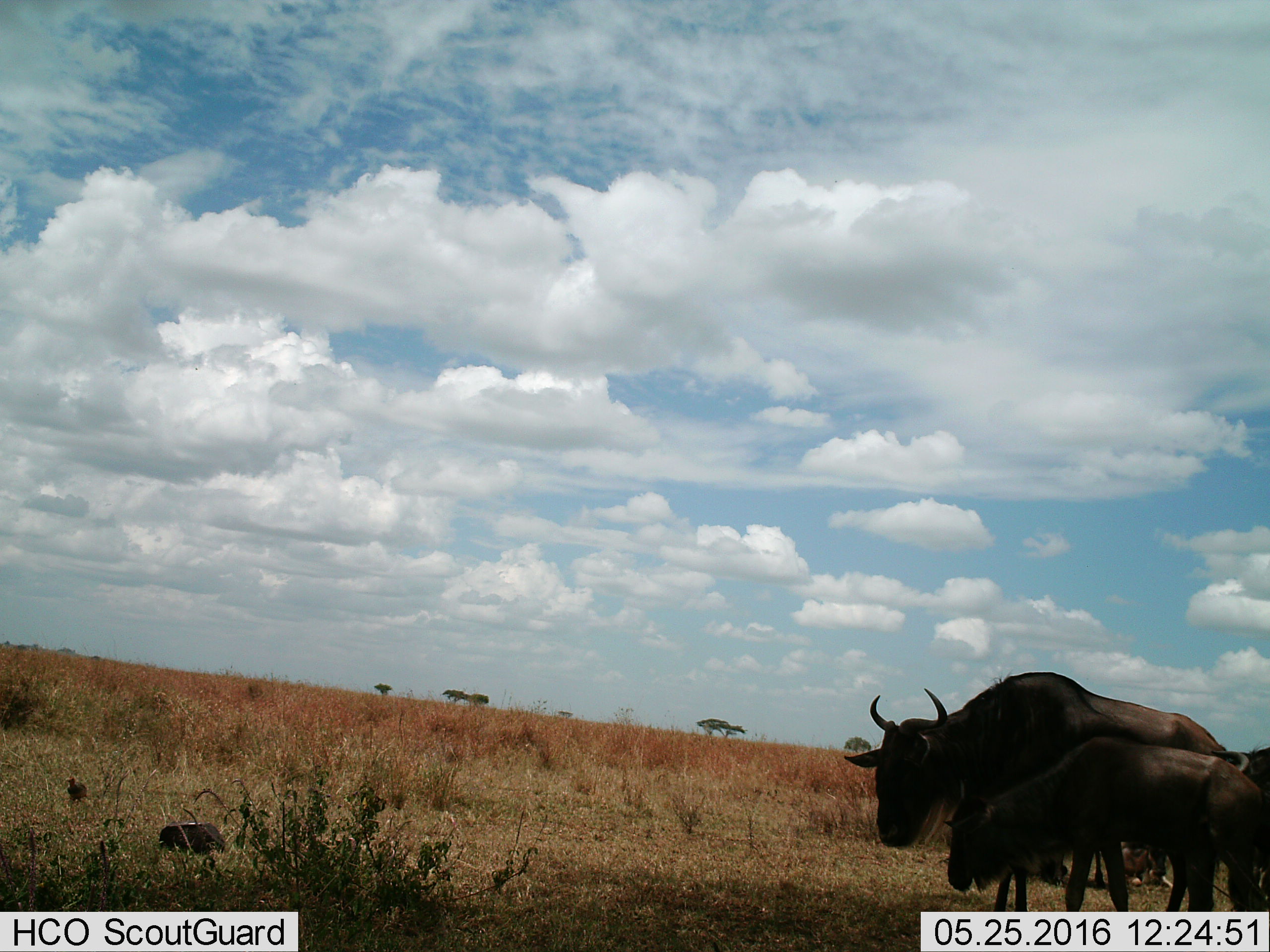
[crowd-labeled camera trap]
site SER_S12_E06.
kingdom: Animalia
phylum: Chordata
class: Mammalia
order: Artiodactyla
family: Bovidae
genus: Connochaetes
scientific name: Connochaetes taurinus taurinus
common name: blue wildebeest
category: wildebeestblue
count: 5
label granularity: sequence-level